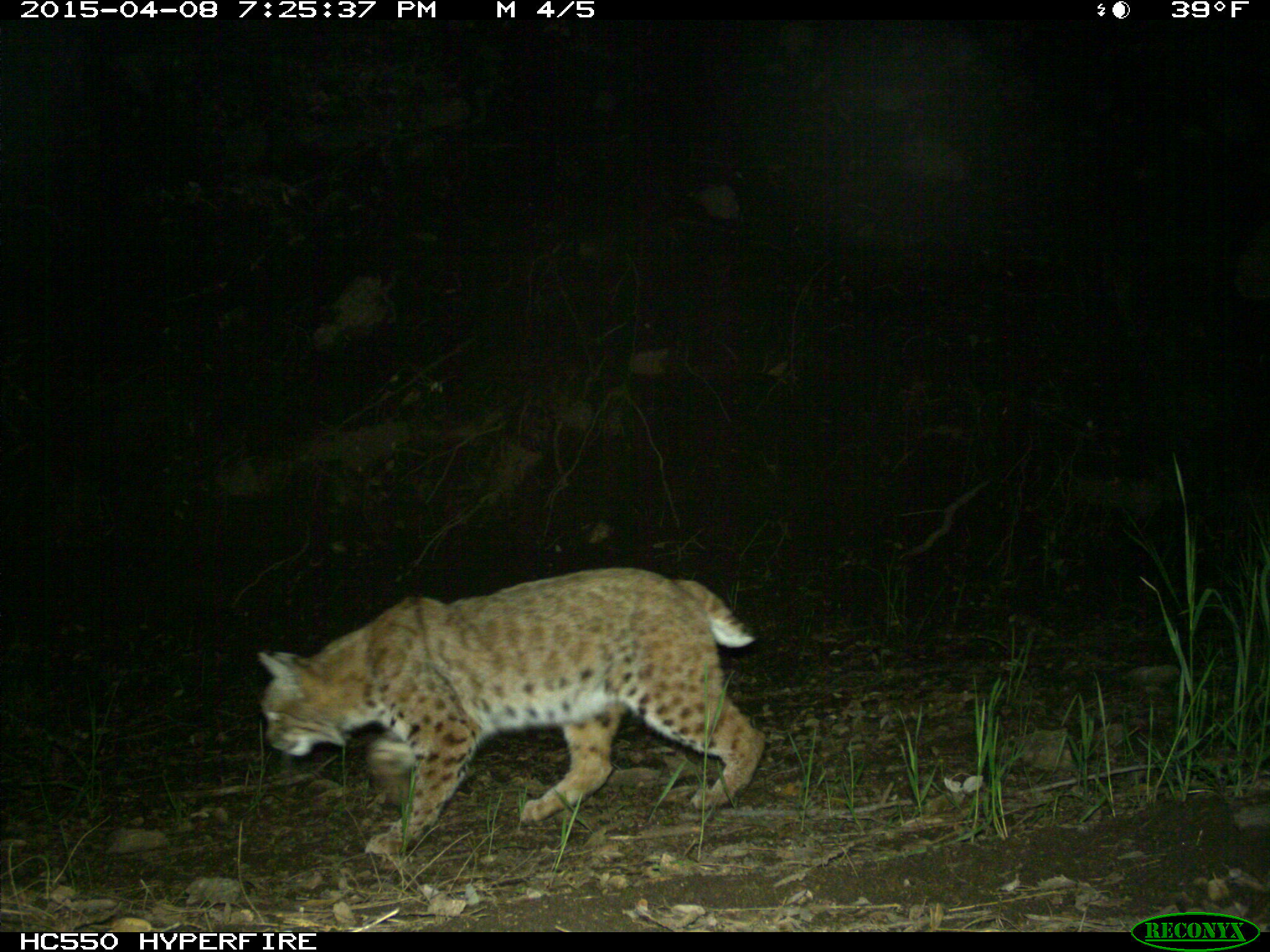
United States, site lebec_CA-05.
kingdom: Animalia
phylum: Chordata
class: Mammalia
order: Carnivora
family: Felidae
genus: Lynx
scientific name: Lynx rufus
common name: bobcat